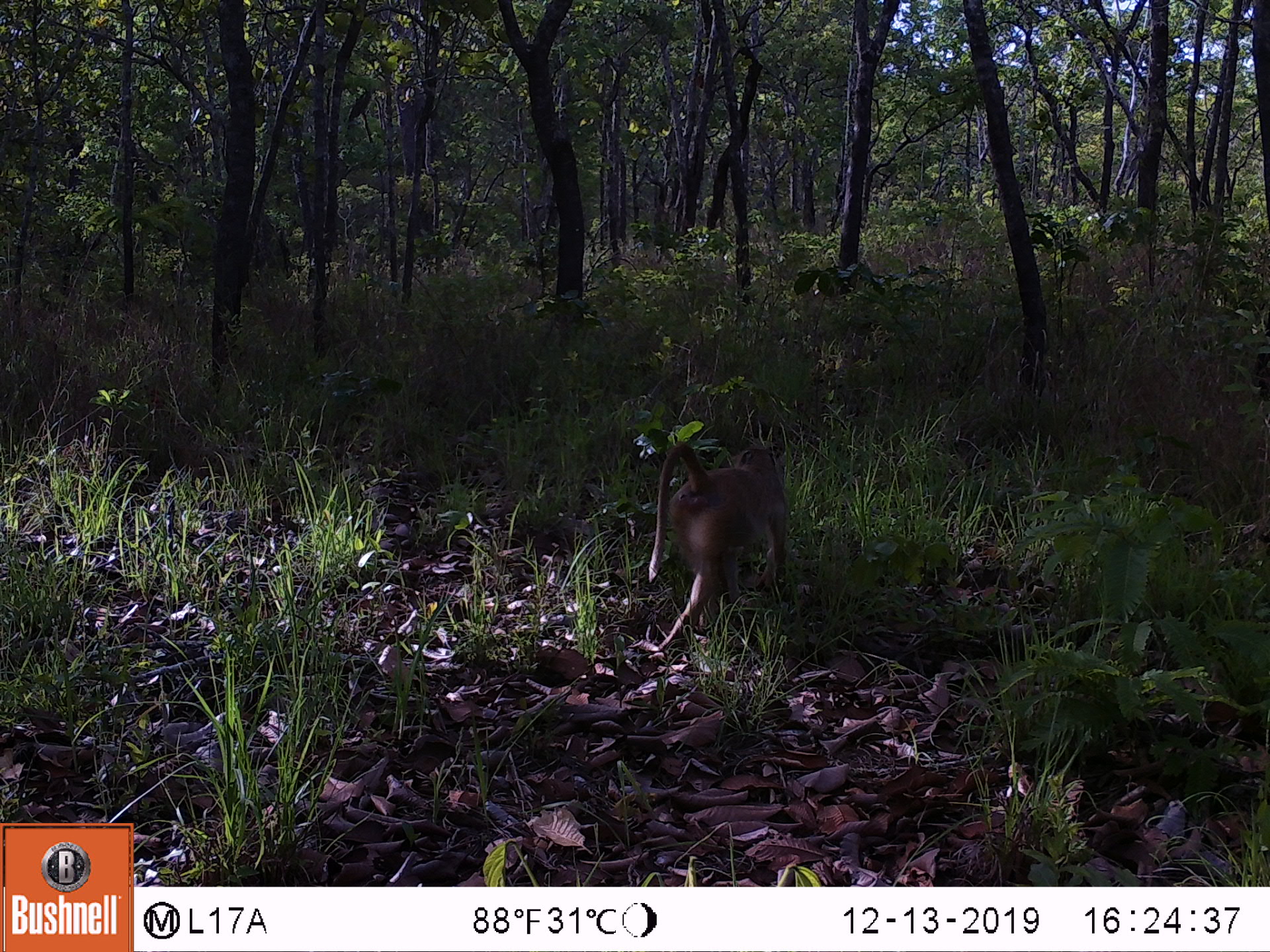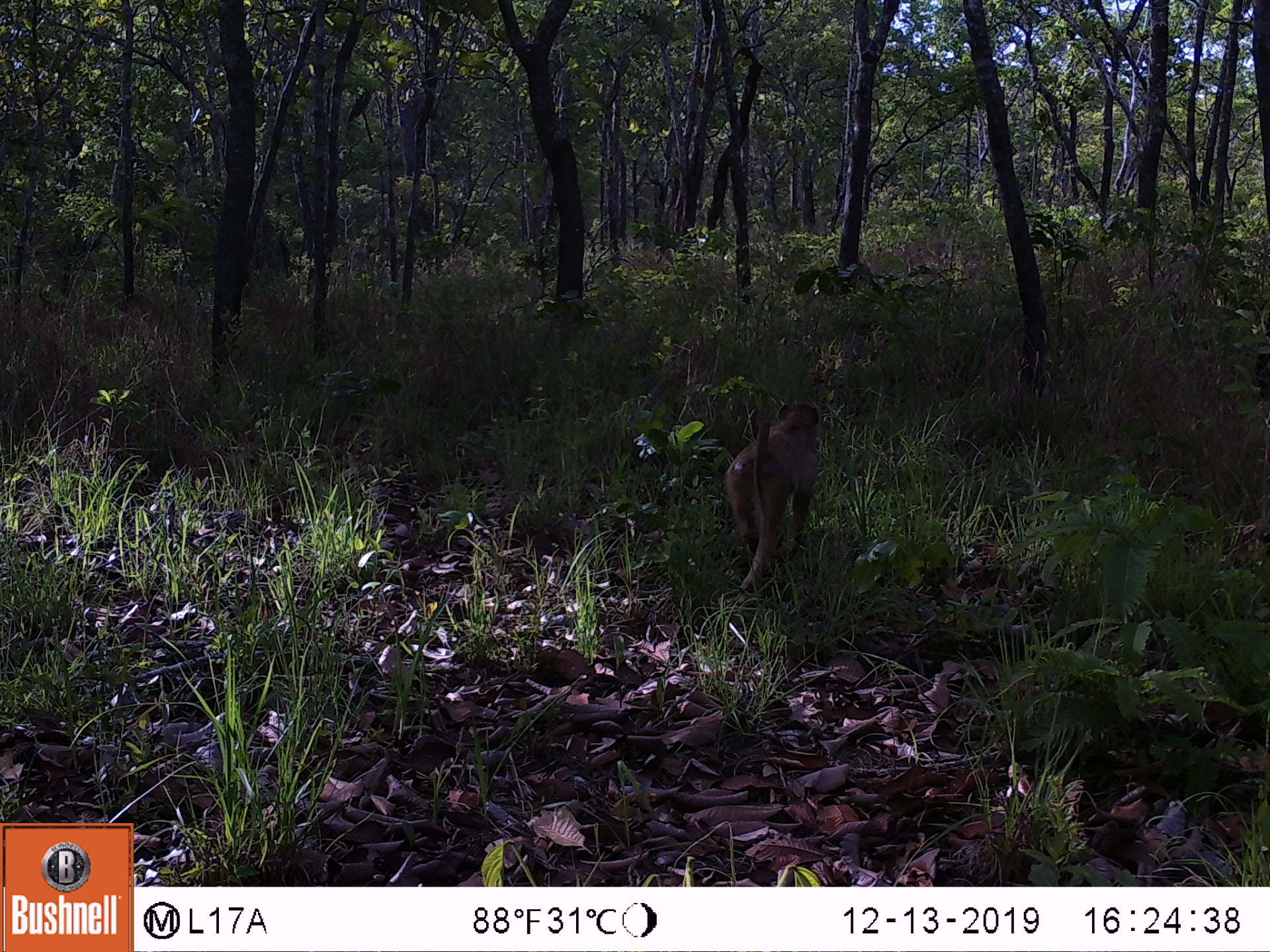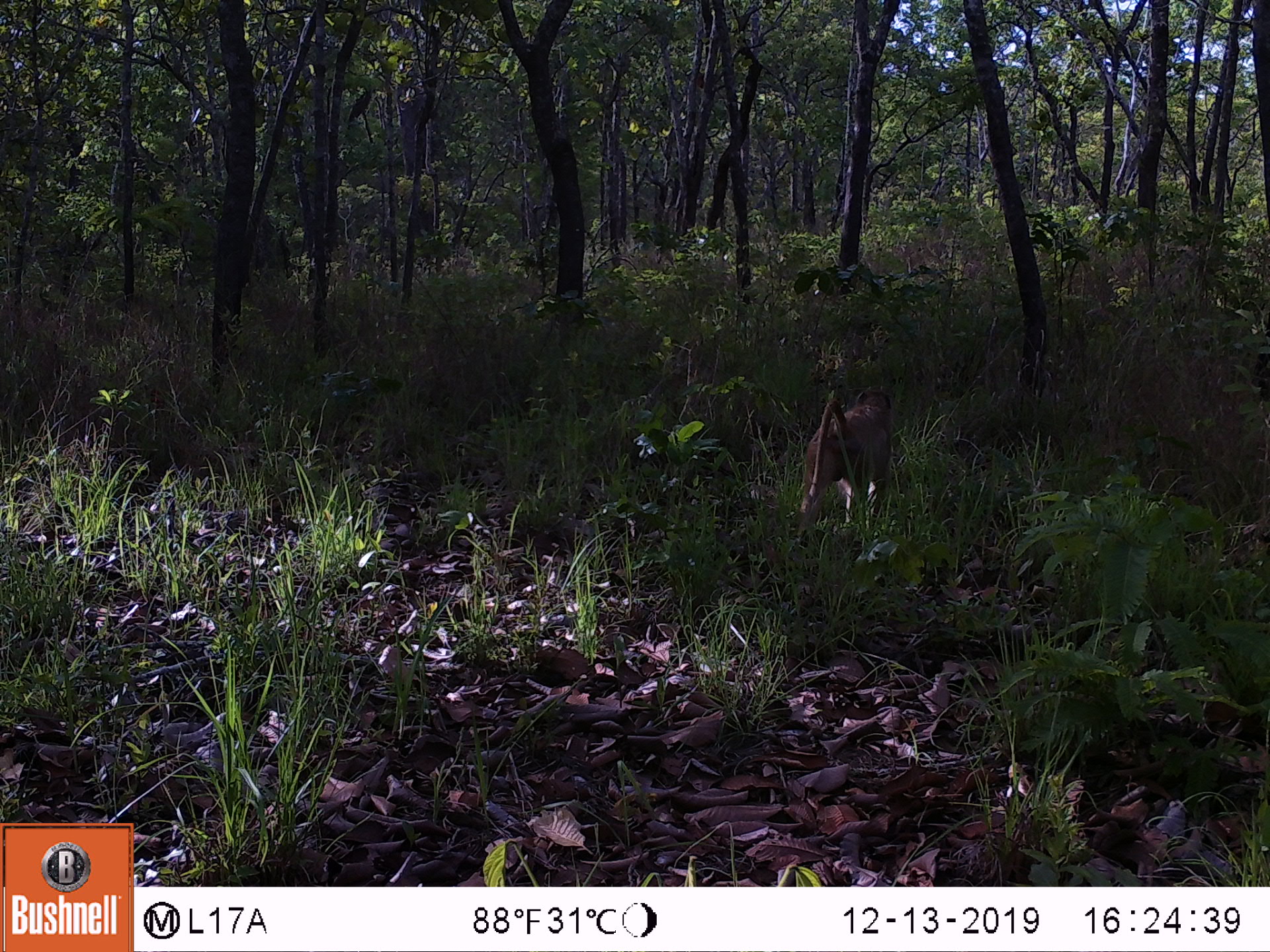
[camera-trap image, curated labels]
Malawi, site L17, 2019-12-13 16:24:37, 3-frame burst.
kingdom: Animalia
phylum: Chordata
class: Mammalia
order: Primates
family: Cercopithecidae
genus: Papio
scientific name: Papio cynocephalus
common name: yellow baboon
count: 1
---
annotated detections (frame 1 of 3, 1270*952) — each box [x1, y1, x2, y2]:
yellow baboon: [636, 438, 791, 656]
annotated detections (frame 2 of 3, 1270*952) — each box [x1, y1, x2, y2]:
yellow baboon: [717, 395, 831, 596]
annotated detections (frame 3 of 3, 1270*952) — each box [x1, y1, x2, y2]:
yellow baboon: [791, 382, 892, 544]